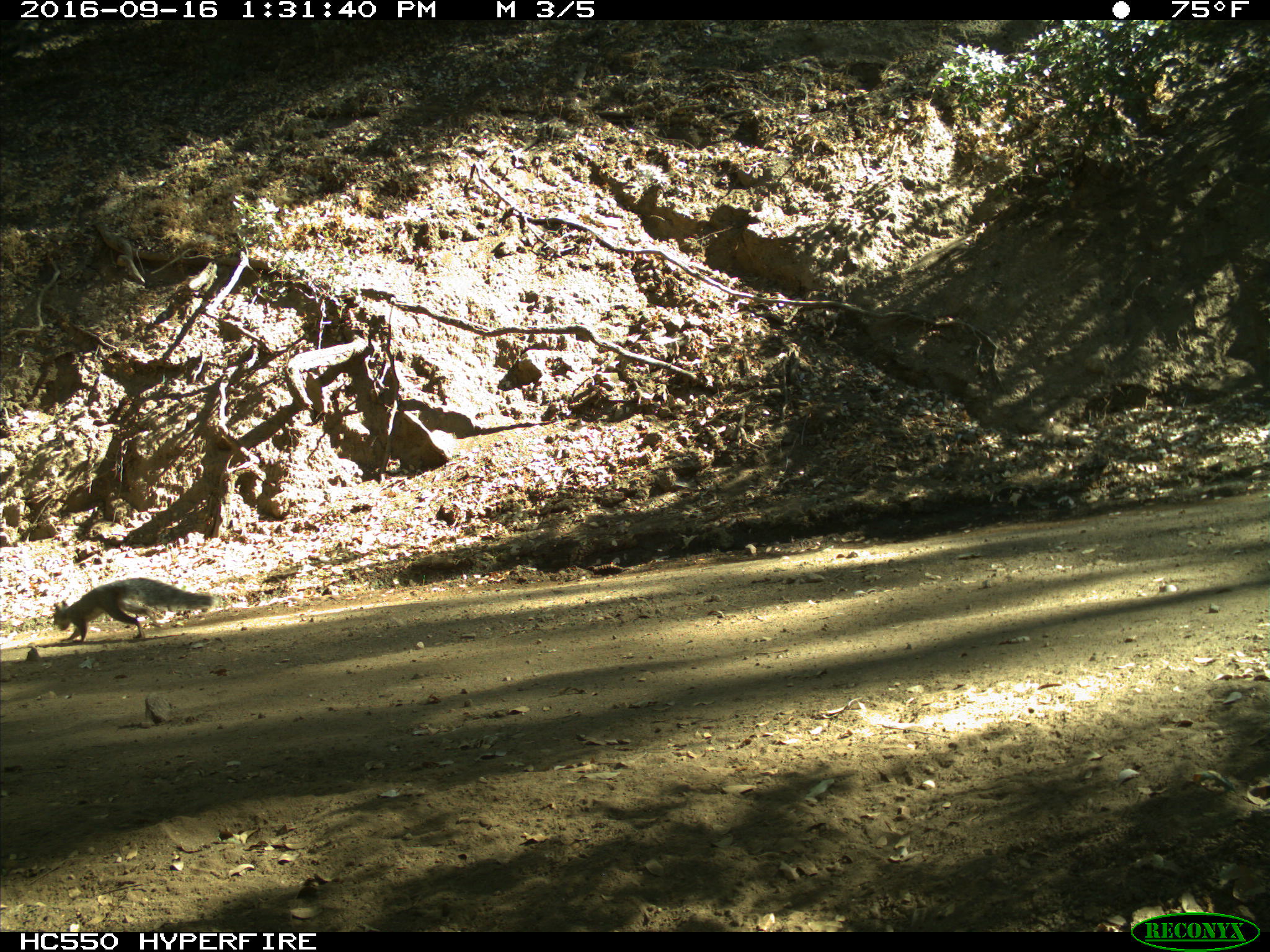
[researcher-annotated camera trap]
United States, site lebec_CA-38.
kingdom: Animalia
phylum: Chordata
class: Mammalia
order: Rodentia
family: Sciuridae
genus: Sciurus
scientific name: Sciurus carolinensis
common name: eastern gray squirrel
Sciurus carolinensis (eastern gray squirrel).